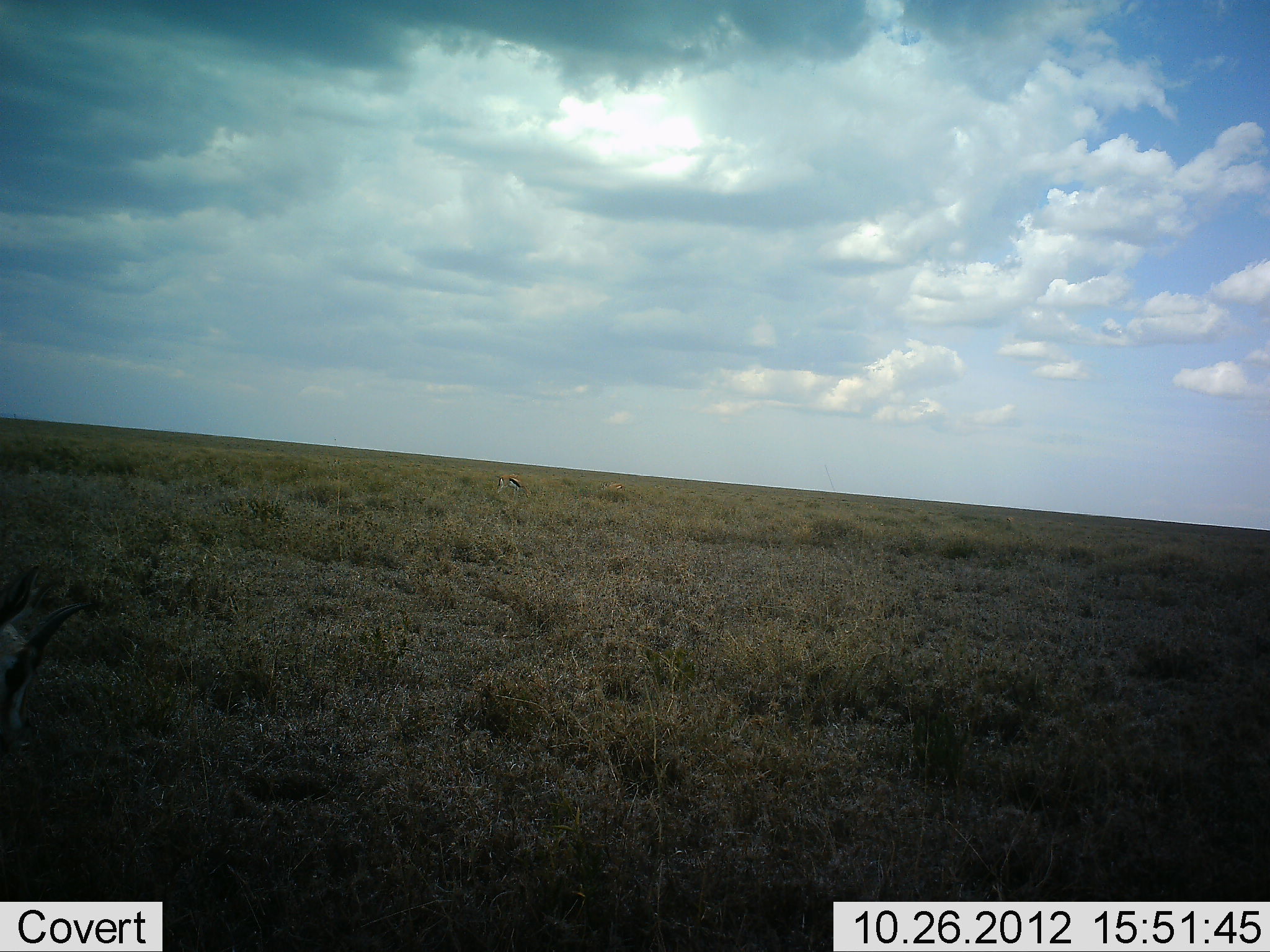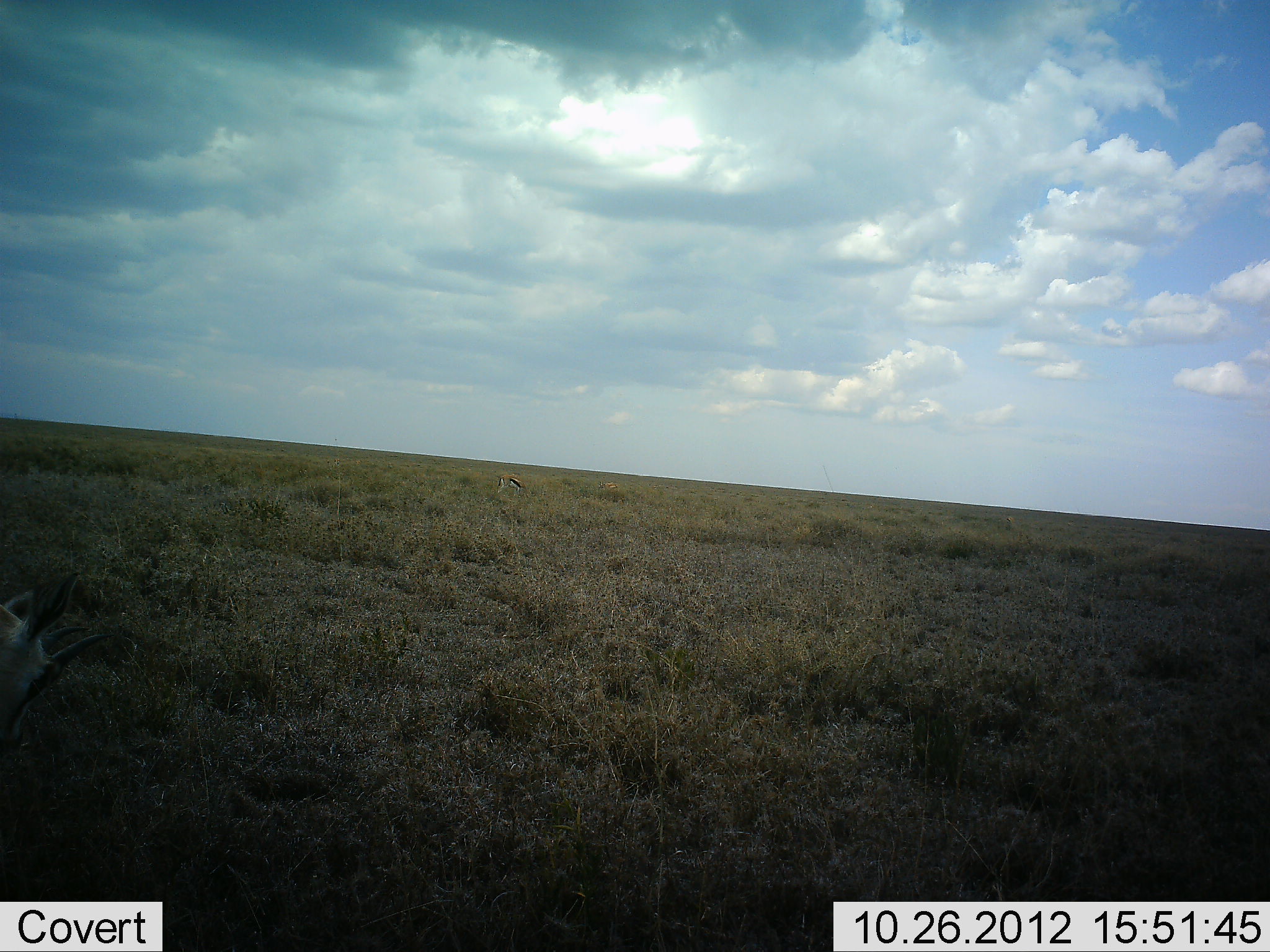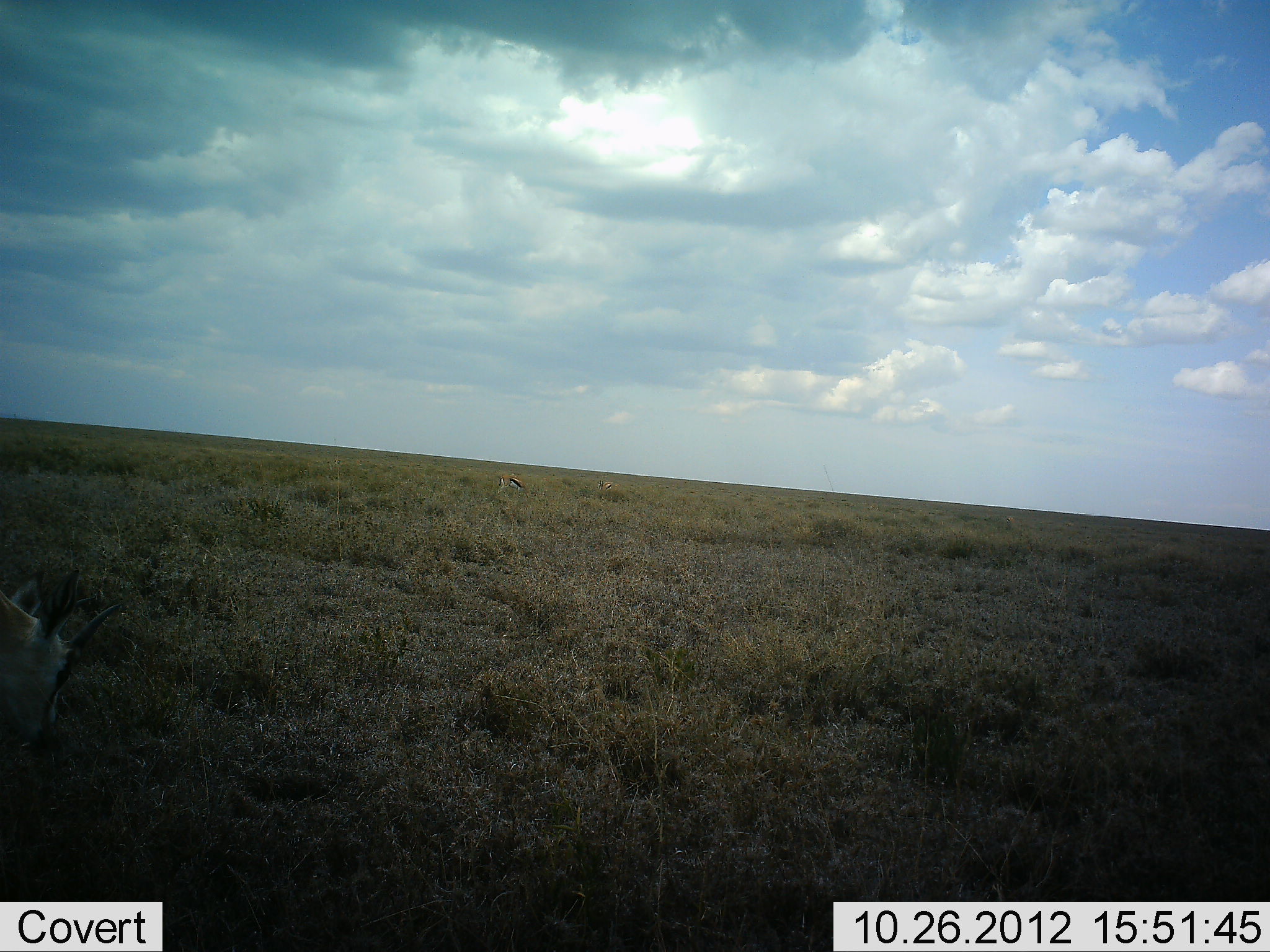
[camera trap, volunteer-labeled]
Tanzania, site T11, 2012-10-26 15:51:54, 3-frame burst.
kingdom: Animalia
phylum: Chordata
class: Mammalia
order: Artiodactyla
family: Bovidae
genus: Eudorcas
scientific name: Eudorcas thomsonii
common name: thomson's gazelle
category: gazellethomsons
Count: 1.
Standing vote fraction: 0%.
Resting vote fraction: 0%.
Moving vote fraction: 20%.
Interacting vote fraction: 0%.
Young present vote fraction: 0%.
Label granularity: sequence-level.